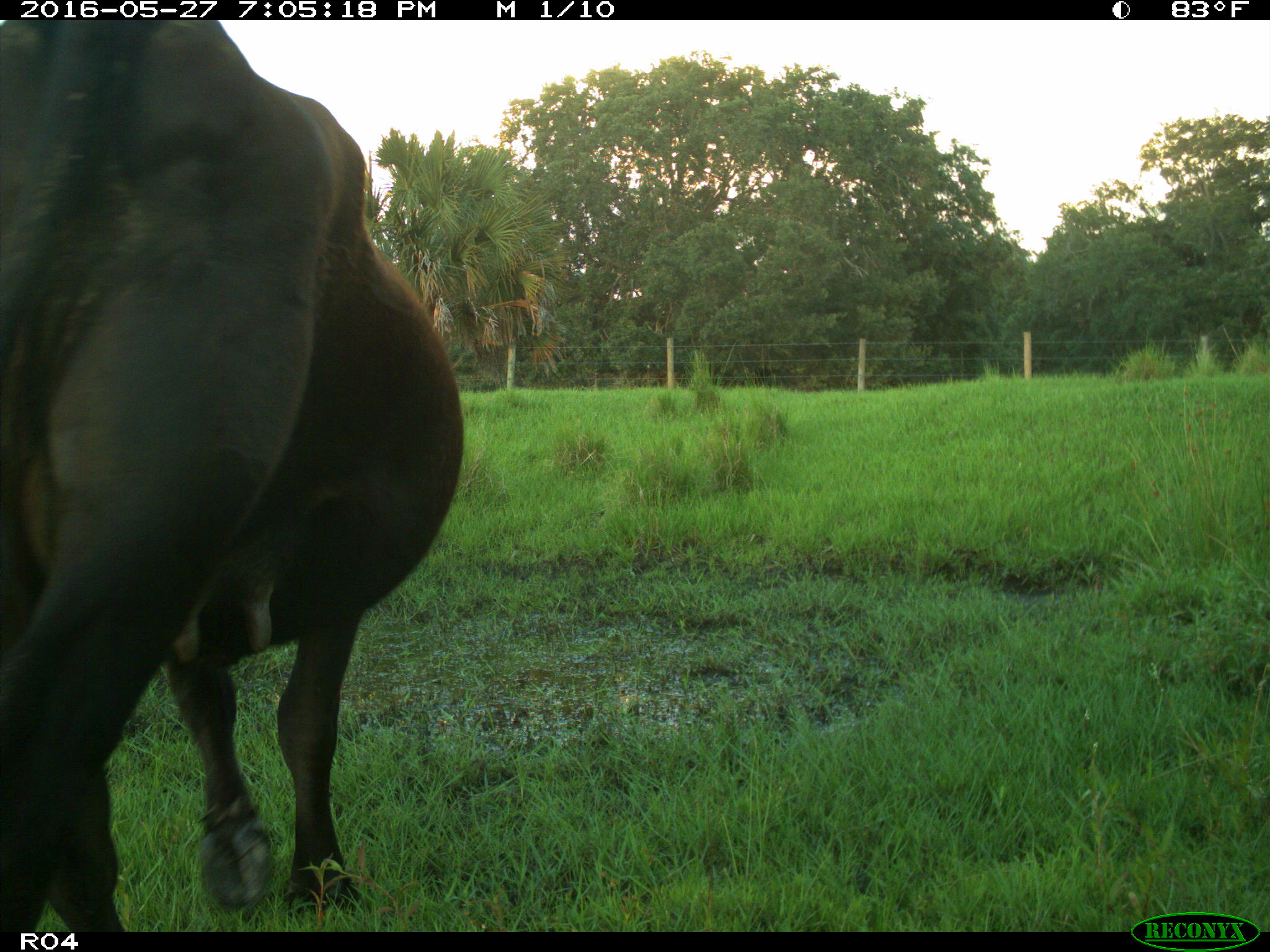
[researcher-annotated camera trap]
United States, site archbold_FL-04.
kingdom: Animalia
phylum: Chordata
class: Mammalia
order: Artiodactyla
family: Bovidae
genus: Bos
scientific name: Bos taurus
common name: domestic cow